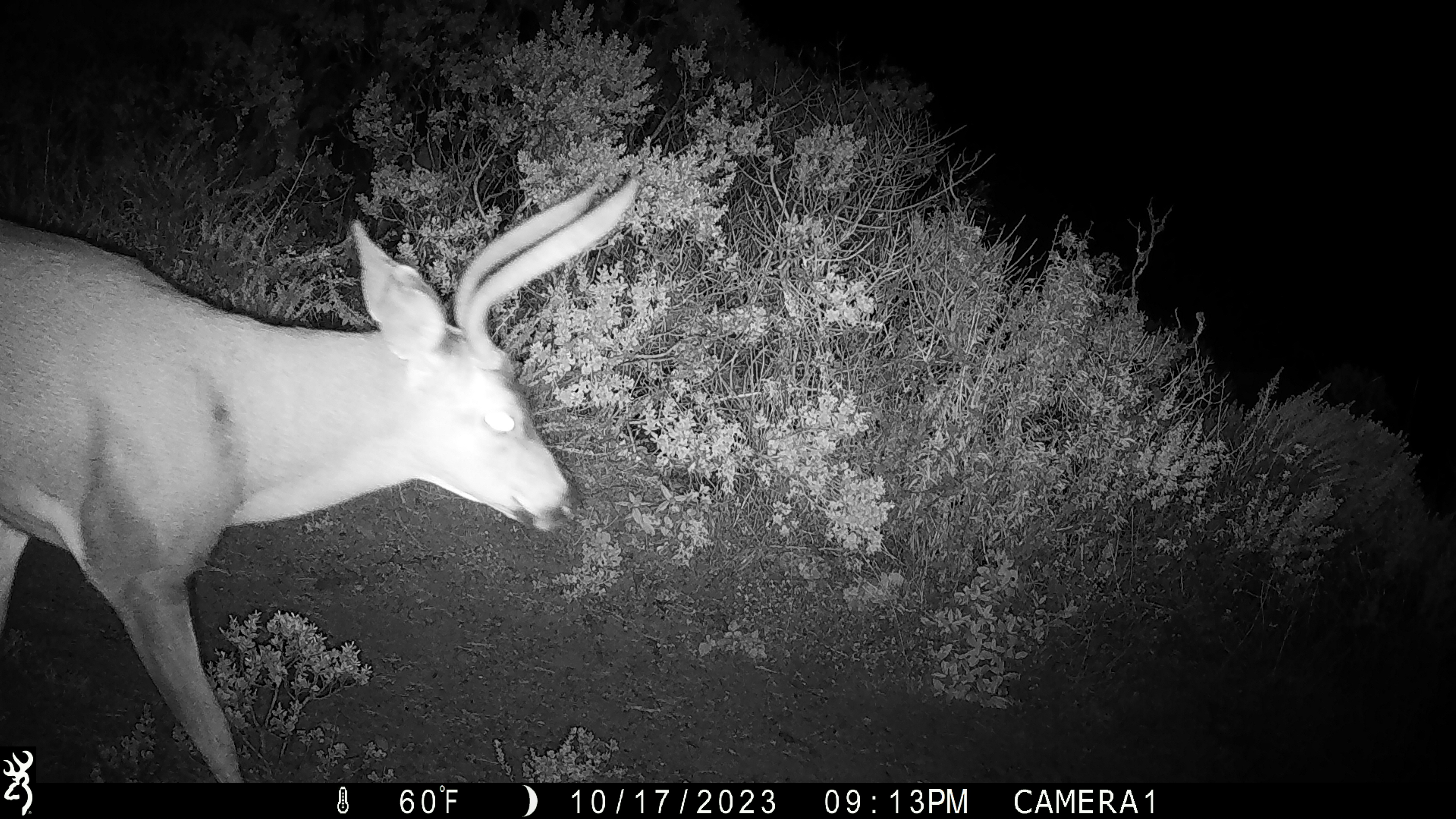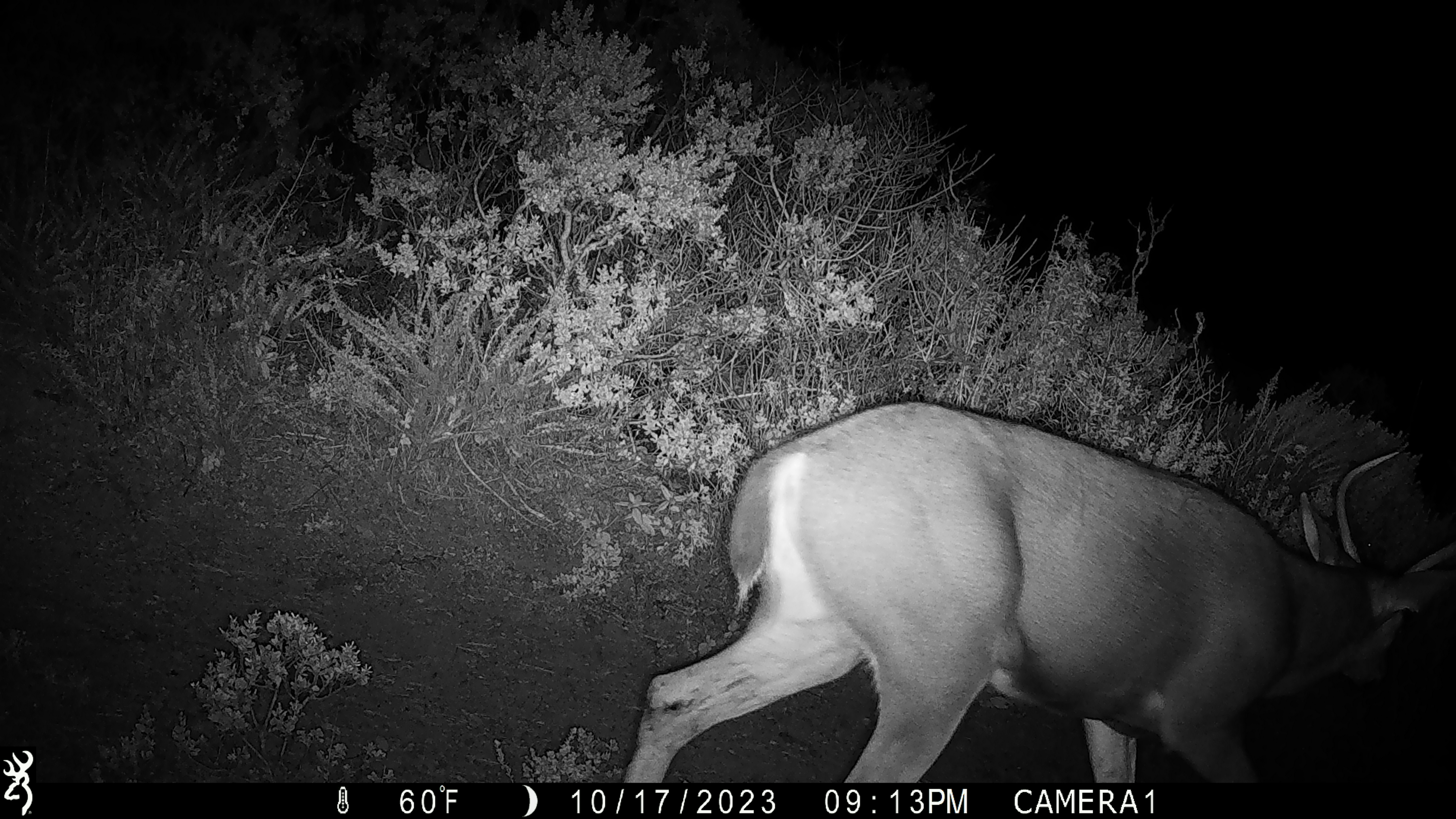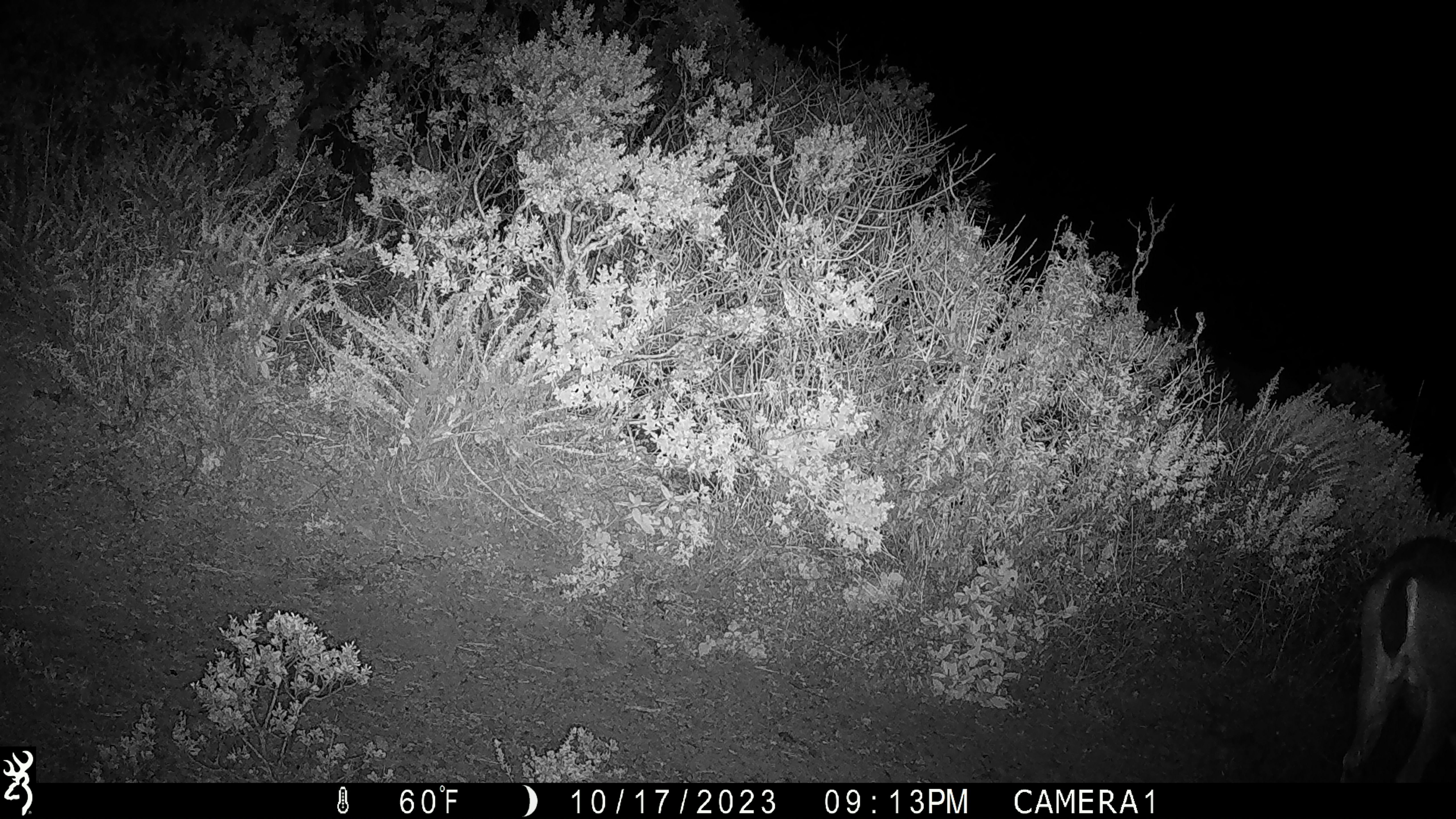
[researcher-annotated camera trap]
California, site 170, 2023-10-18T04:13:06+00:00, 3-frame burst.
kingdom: Animalia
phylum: Chordata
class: Mammalia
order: Artiodactyla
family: Cervidae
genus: Odocoileus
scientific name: Odocoileus hemionus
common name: mule deer